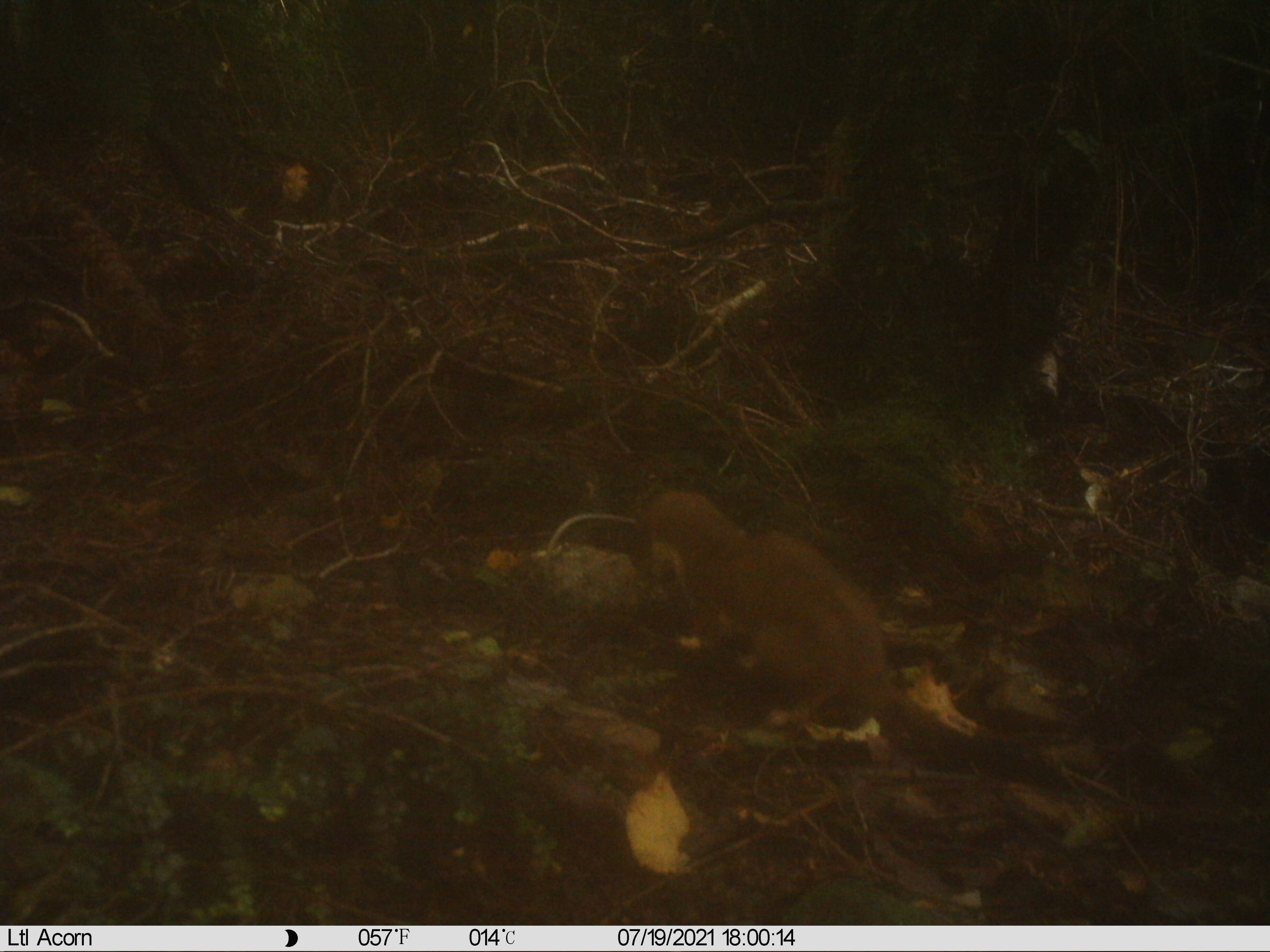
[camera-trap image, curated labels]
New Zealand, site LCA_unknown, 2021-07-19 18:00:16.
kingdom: Animalia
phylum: Chordata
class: Mammalia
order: Carnivora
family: Mustelidae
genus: Mustela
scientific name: Mustela erminea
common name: stoat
Stoat (Mustela erminea).